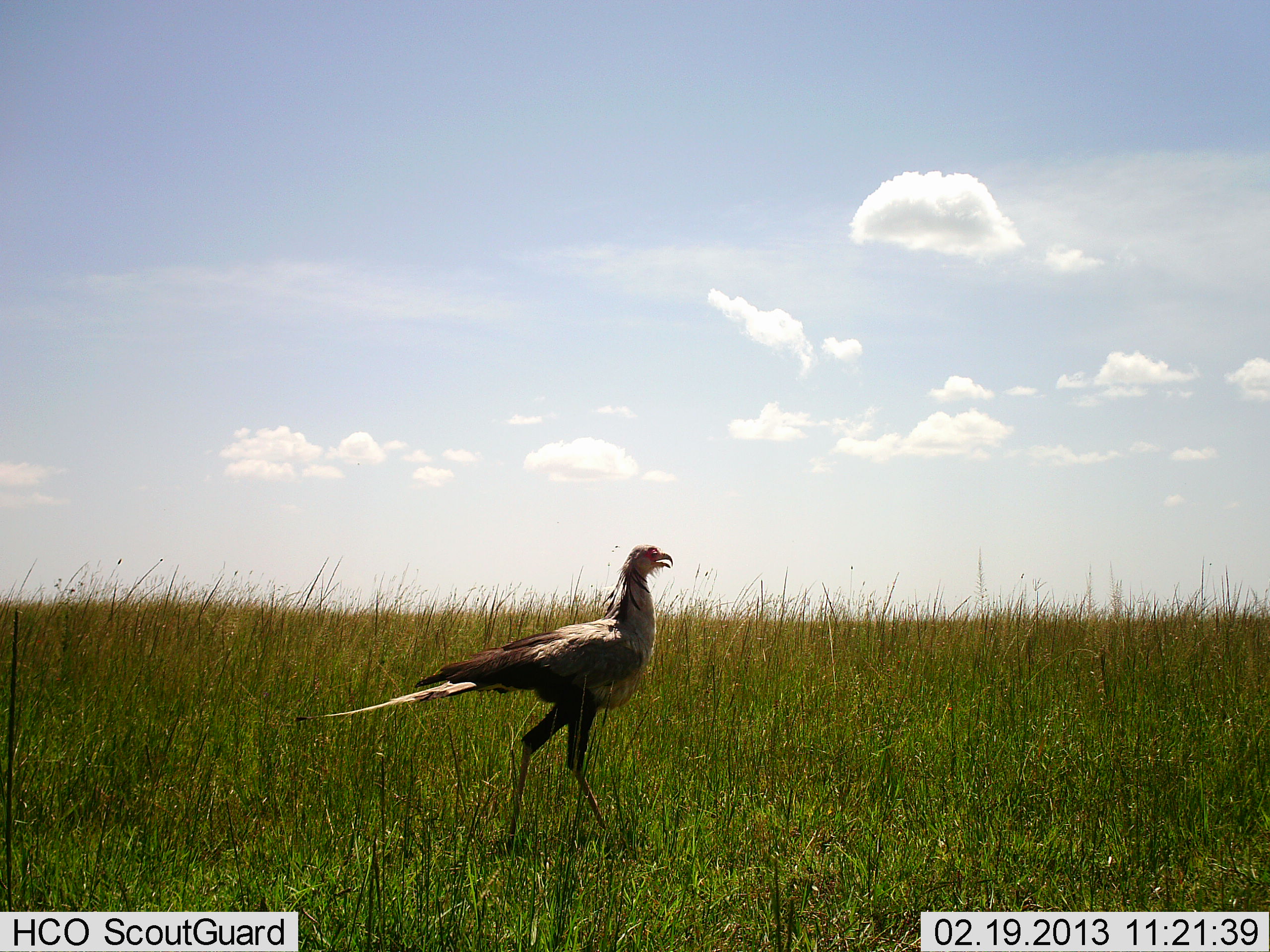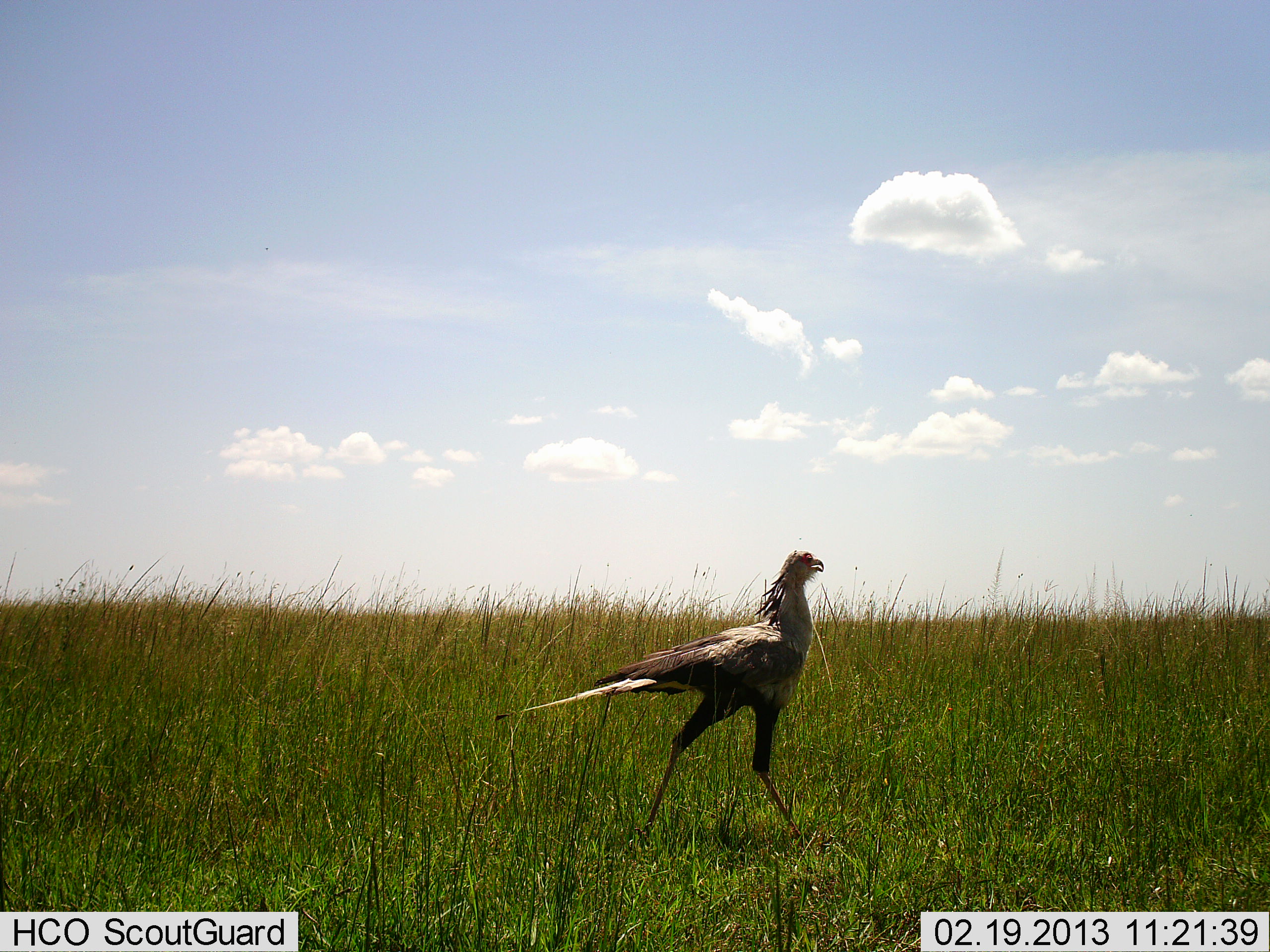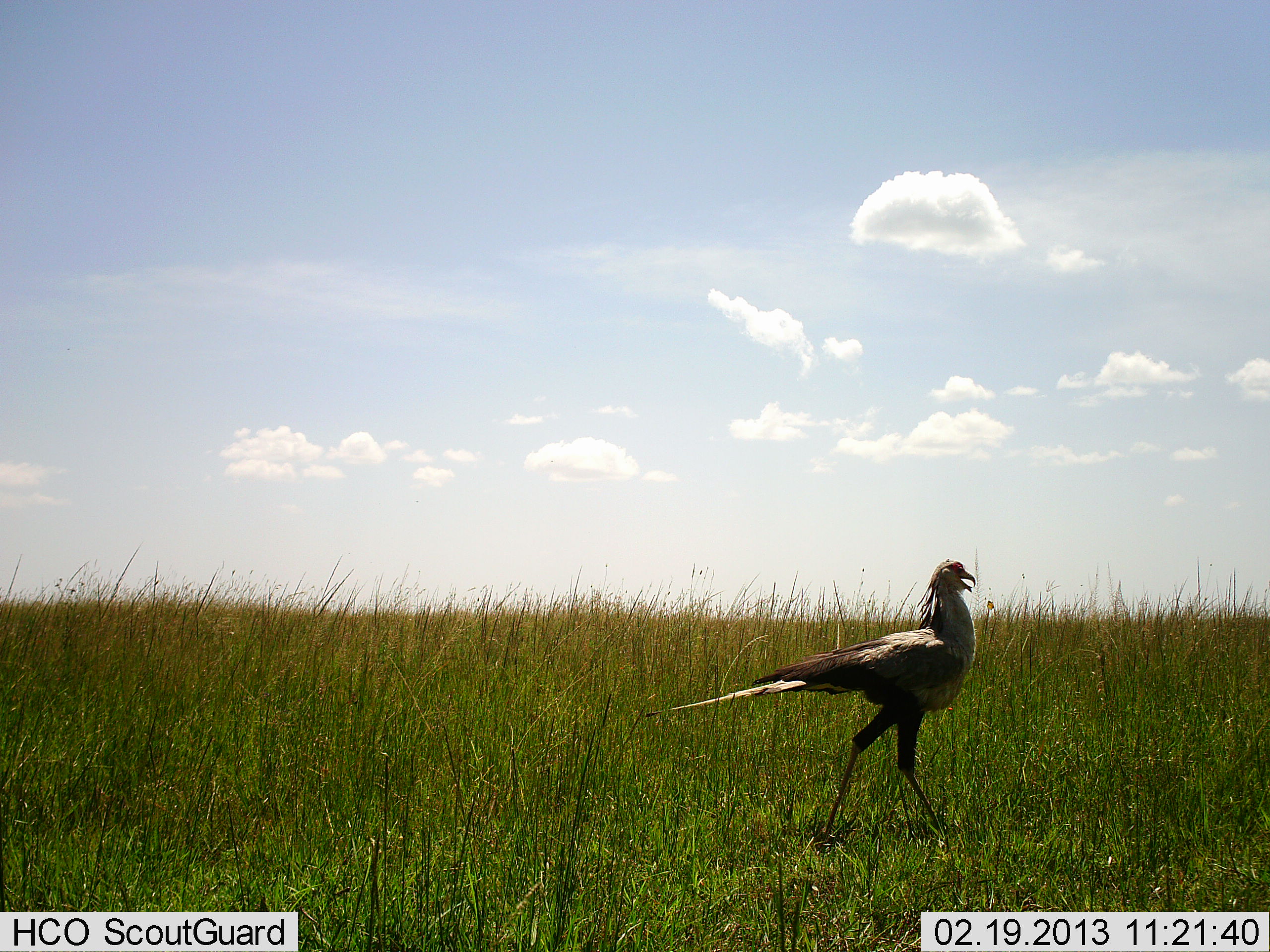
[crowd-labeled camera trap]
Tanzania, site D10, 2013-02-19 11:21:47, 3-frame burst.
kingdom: Animalia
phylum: Chordata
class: Aves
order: Accipitriformes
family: Sagittariidae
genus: Sagittarius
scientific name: Sagittarius serpentarius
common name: secretary bird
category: secretarybird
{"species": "secretarybird (secretary bird) (Sagittarius serpentarius)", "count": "1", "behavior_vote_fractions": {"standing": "3%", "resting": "0%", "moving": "100%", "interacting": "0%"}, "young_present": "0%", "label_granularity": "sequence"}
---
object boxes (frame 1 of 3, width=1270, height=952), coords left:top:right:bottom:
animal: 293:543:675:856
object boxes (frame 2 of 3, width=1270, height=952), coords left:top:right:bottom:
animal: 492:550:824:845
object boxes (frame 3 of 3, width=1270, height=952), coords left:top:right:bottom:
animal: 644:558:977:856